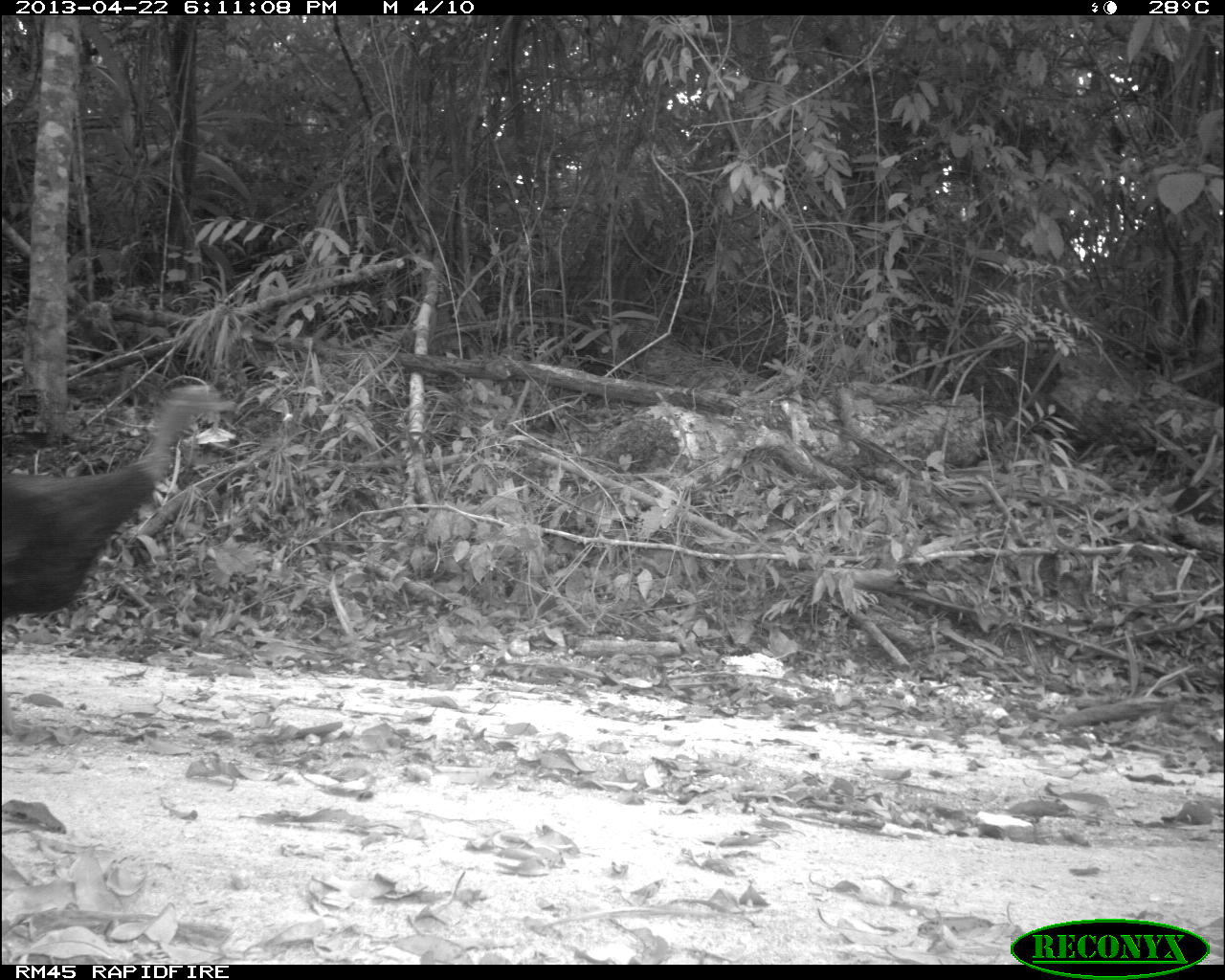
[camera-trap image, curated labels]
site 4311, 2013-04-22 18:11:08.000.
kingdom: Animalia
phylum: Chordata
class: Aves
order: Galliformes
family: Phasianidae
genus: Meleagris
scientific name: Meleagris ocellata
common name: ocellated turkey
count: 2